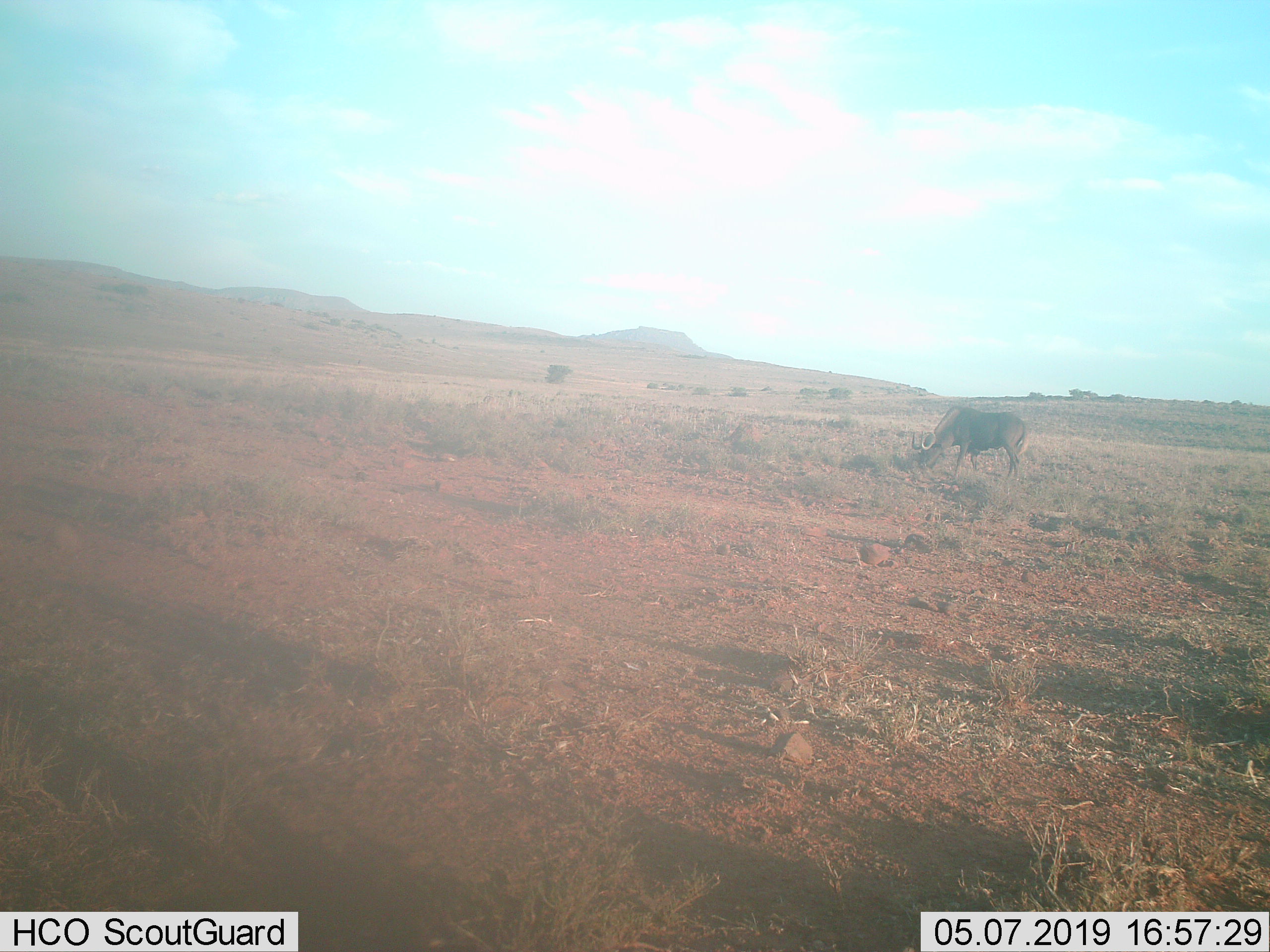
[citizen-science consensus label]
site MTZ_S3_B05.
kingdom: Animalia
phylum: Chordata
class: Mammalia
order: Artiodactyla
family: Bovidae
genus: Syncerus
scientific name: Syncerus caffer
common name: african buffalo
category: buffalo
Buffalo (african buffalo) (Syncerus caffer), count 1. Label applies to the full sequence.